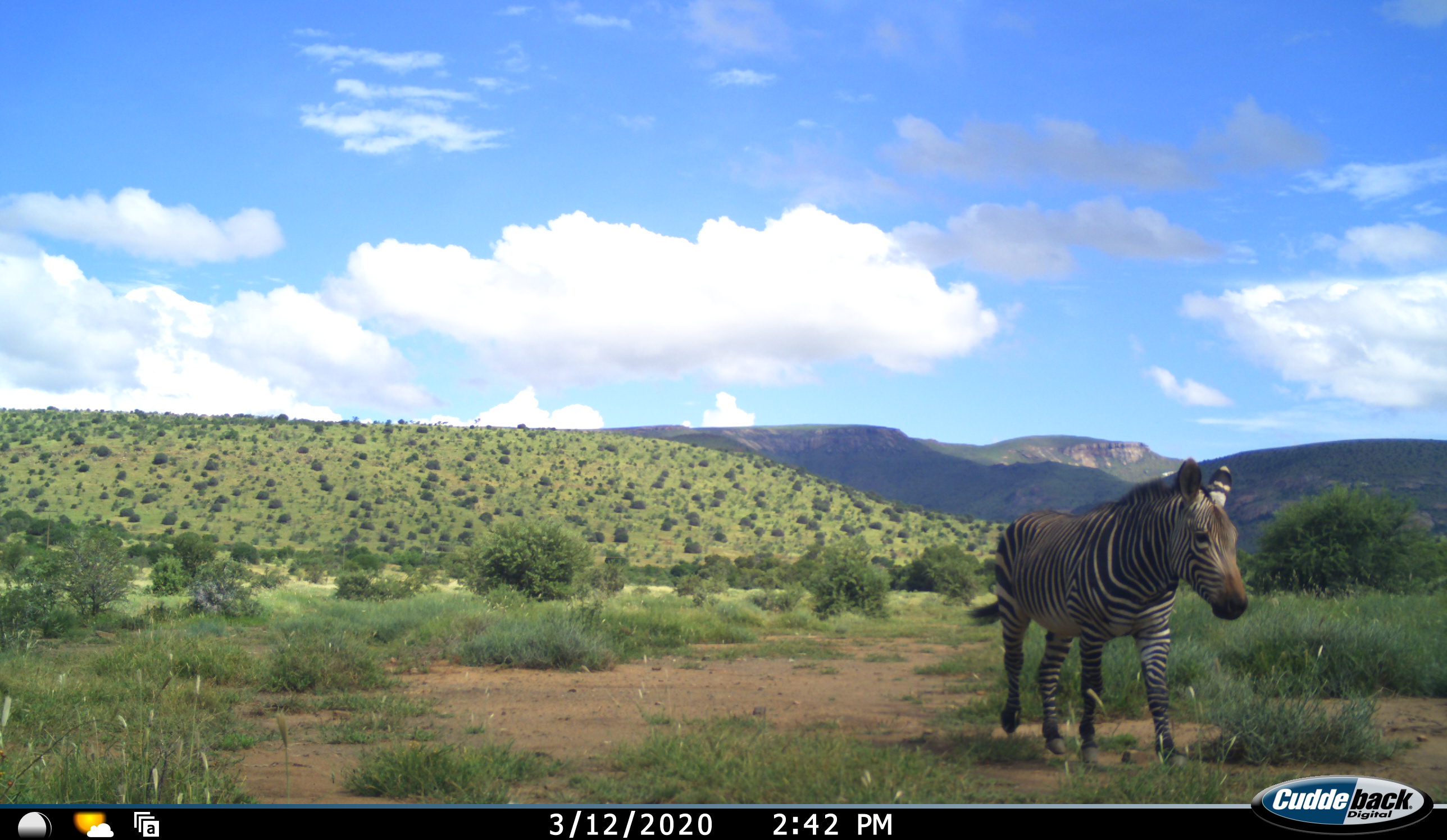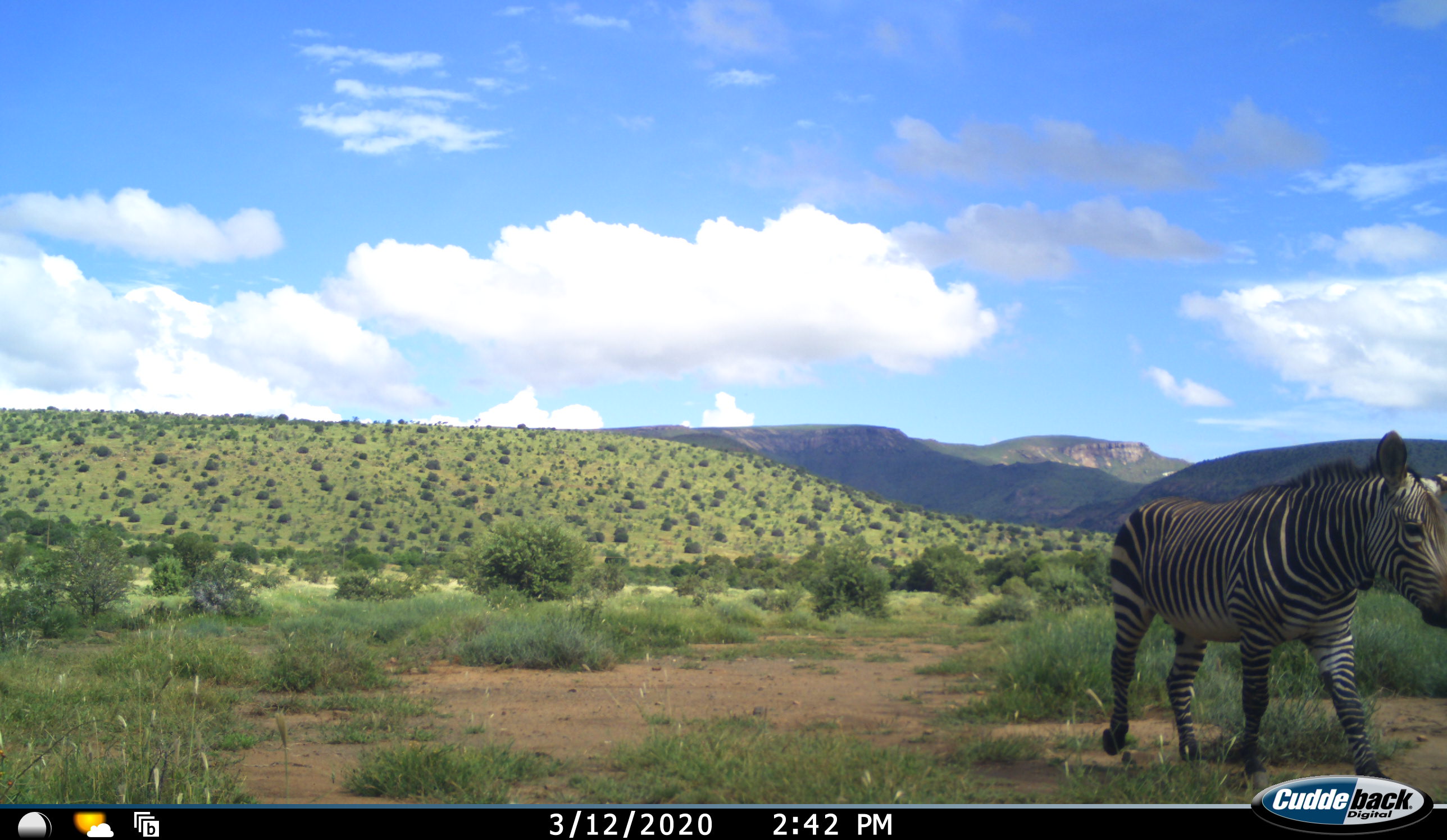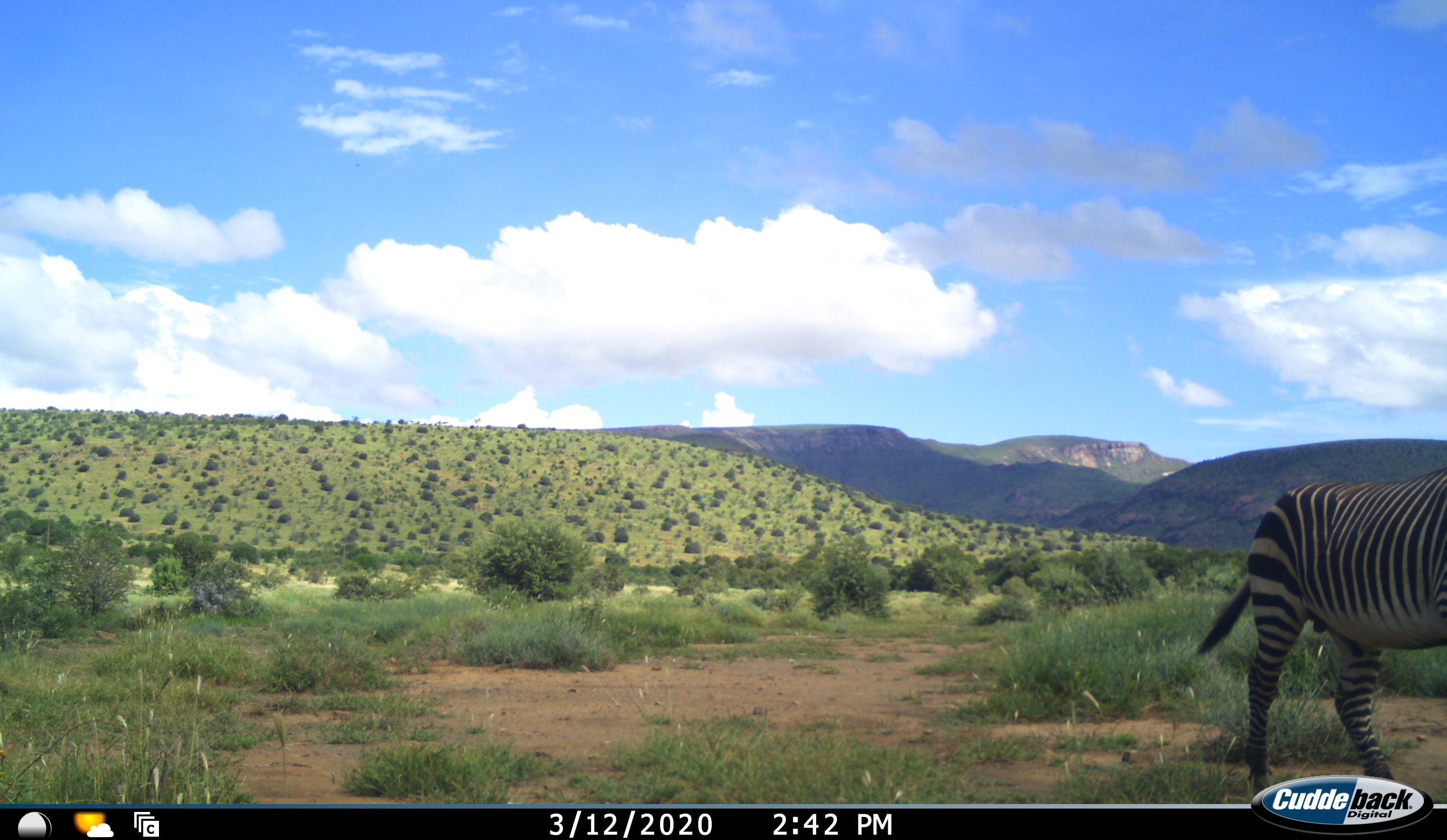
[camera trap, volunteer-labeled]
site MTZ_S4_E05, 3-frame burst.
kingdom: Animalia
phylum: Chordata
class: Mammalia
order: Perissodactyla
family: Equidae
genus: Equus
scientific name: Equus zebra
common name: mountain zebra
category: zebramountain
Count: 1.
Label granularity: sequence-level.